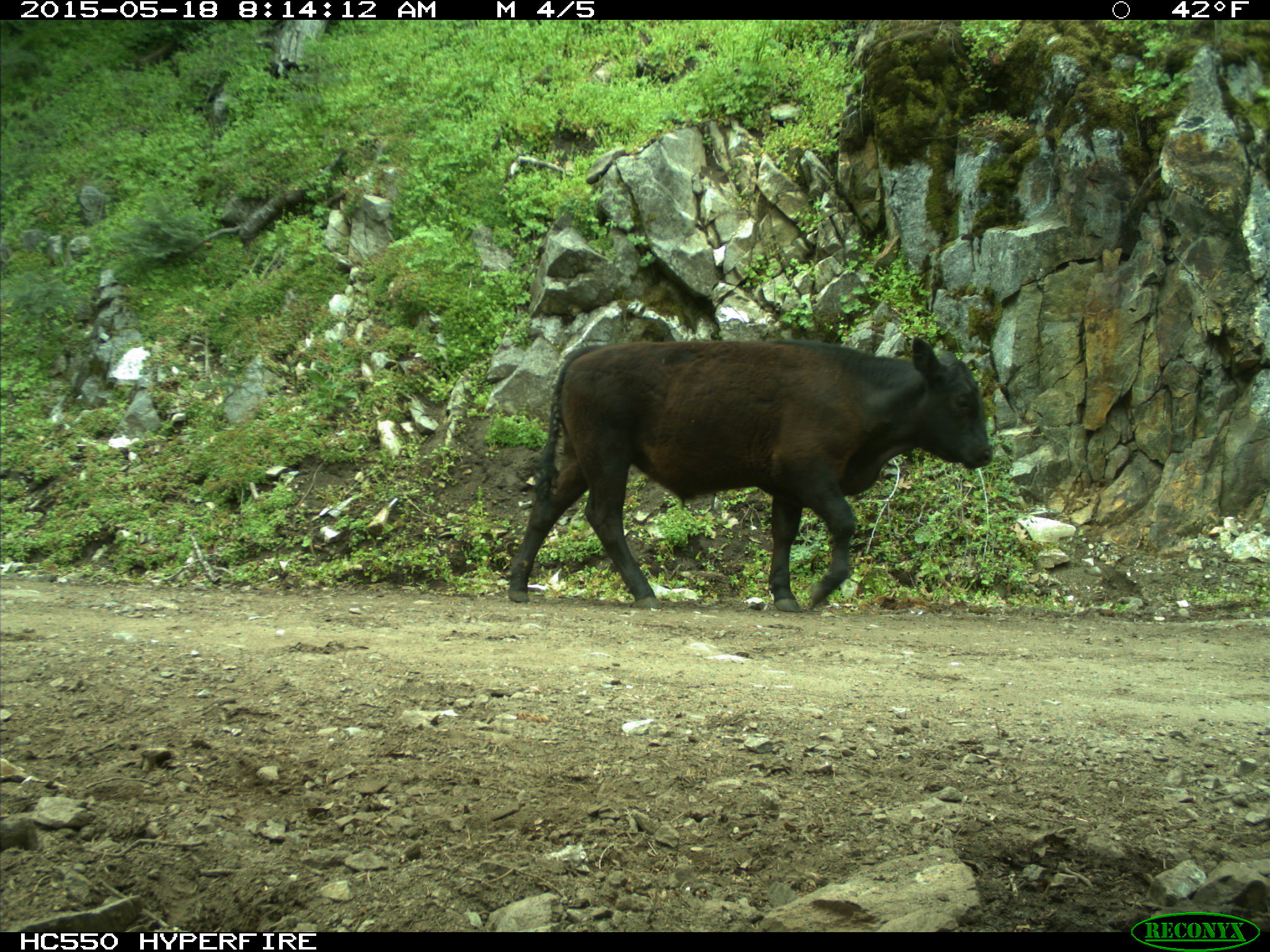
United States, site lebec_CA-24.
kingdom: Animalia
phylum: Chordata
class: Mammalia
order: Artiodactyla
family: Bovidae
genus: Bos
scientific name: Bos taurus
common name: domestic cow